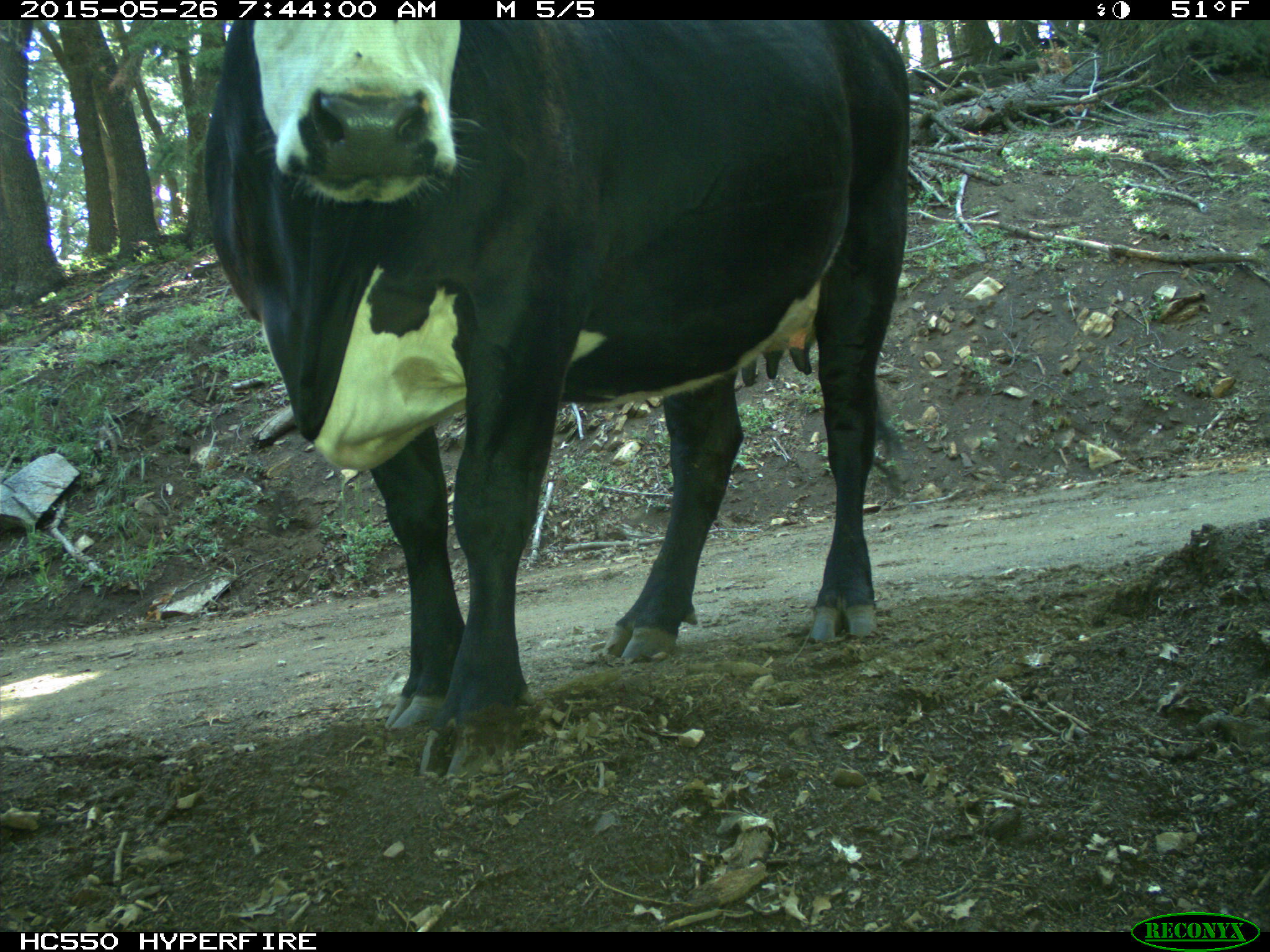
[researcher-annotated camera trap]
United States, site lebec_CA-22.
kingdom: Animalia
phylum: Chordata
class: Mammalia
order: Artiodactyla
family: Bovidae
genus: Bos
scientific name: Bos taurus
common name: domestic cow